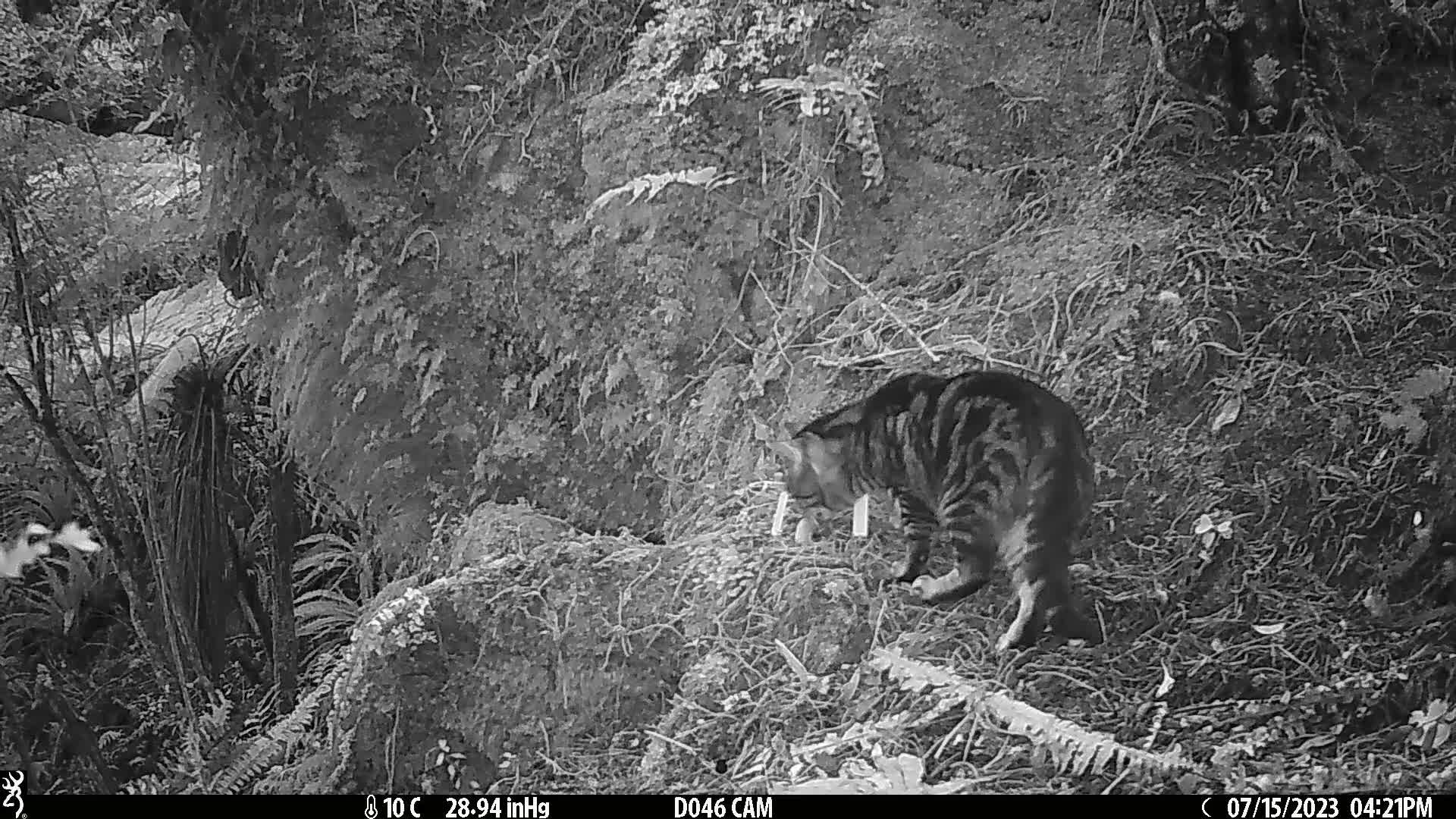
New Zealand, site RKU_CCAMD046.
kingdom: Animalia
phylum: Chordata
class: Mammalia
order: Carnivora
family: Felidae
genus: Felis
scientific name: Felis catus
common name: domestic cat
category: cat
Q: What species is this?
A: Cat (domestic cat) (Felis catus).